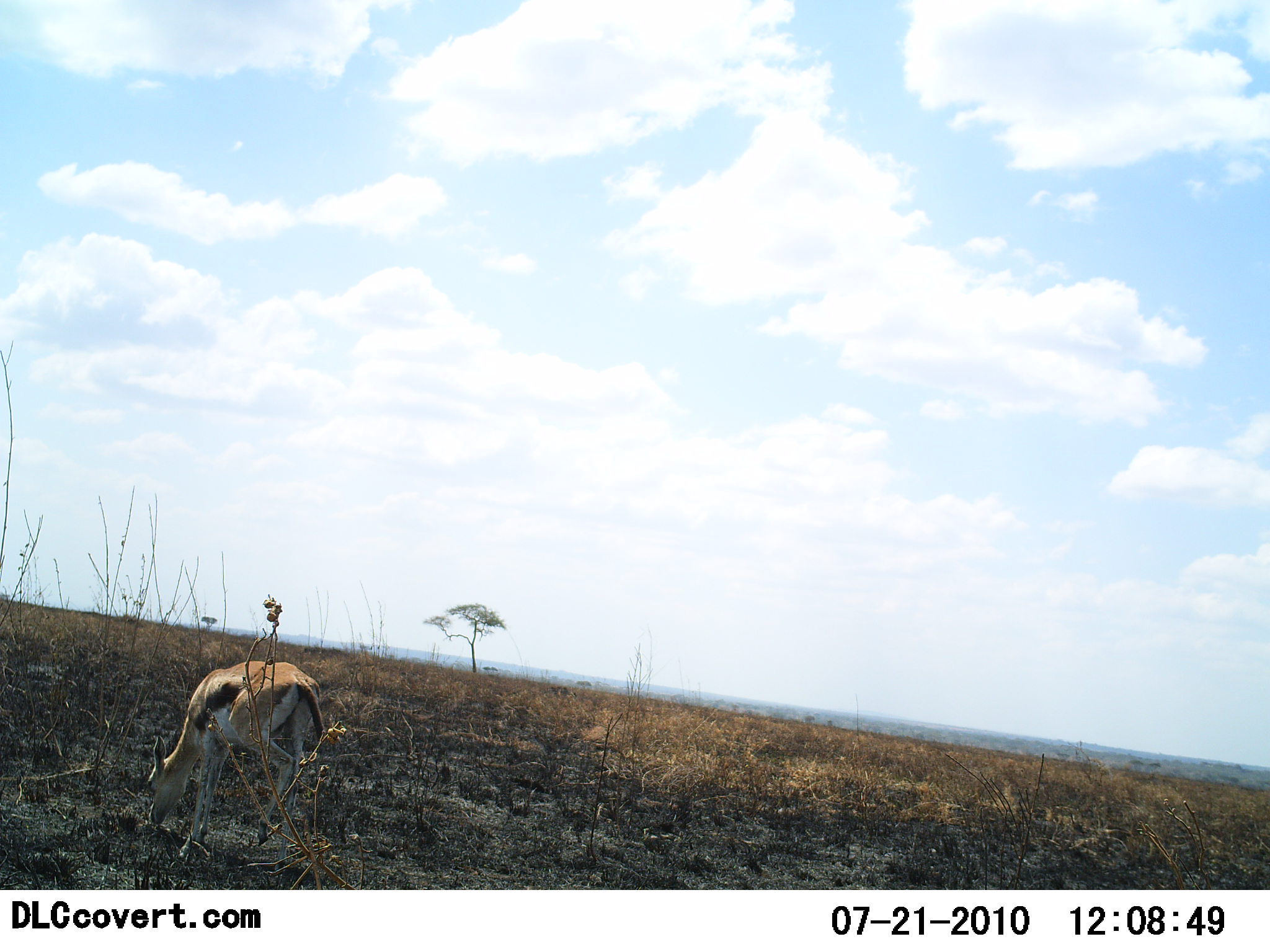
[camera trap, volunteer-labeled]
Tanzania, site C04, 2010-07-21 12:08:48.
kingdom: Animalia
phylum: Chordata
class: Mammalia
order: Artiodactyla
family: Bovidae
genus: Eudorcas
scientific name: Eudorcas thomsonii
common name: thomson's gazelle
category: gazellethomsons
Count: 1.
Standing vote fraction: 25%.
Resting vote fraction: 0%.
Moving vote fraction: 0%.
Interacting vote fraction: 0%.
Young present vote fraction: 0%.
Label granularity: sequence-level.